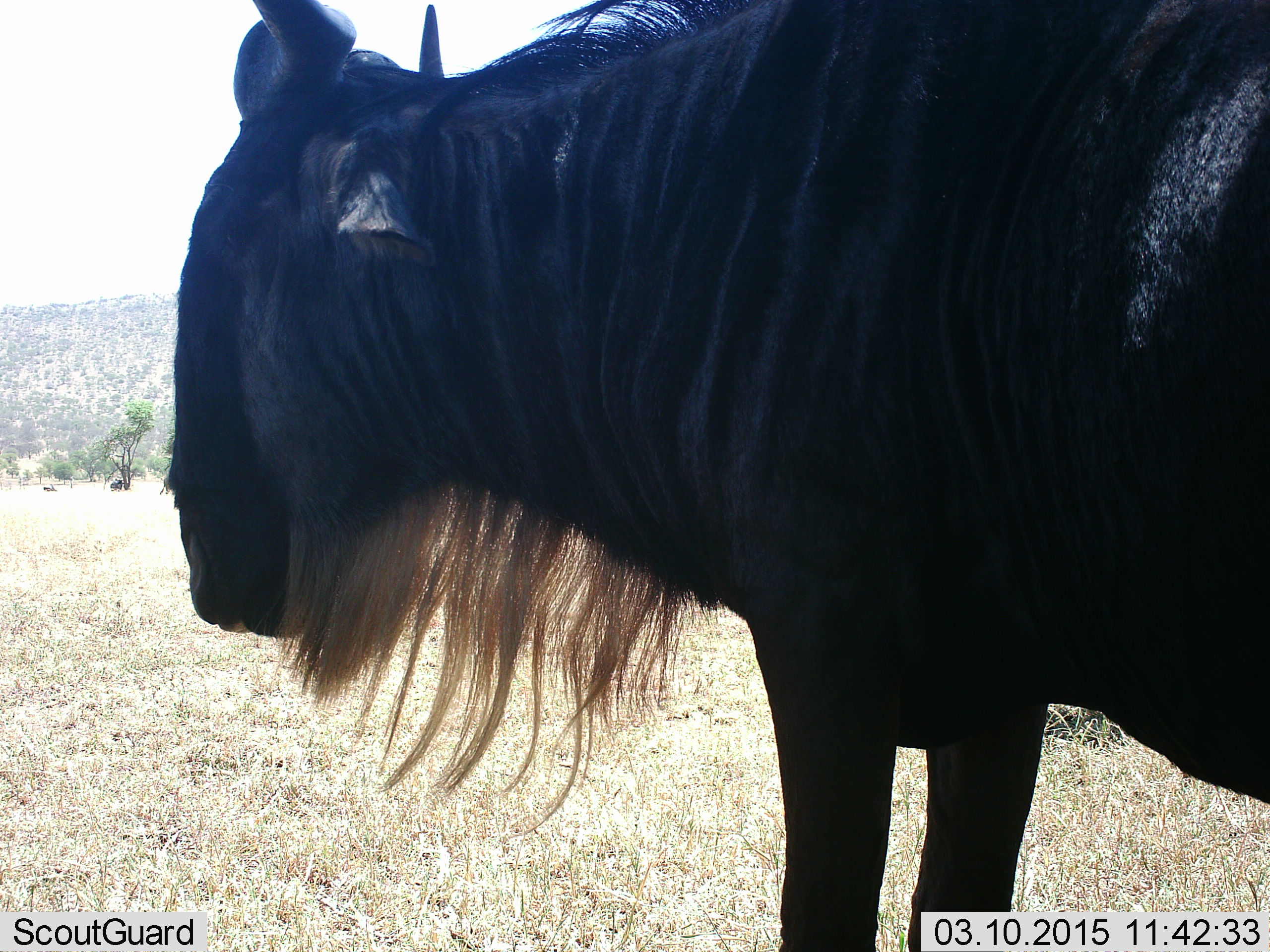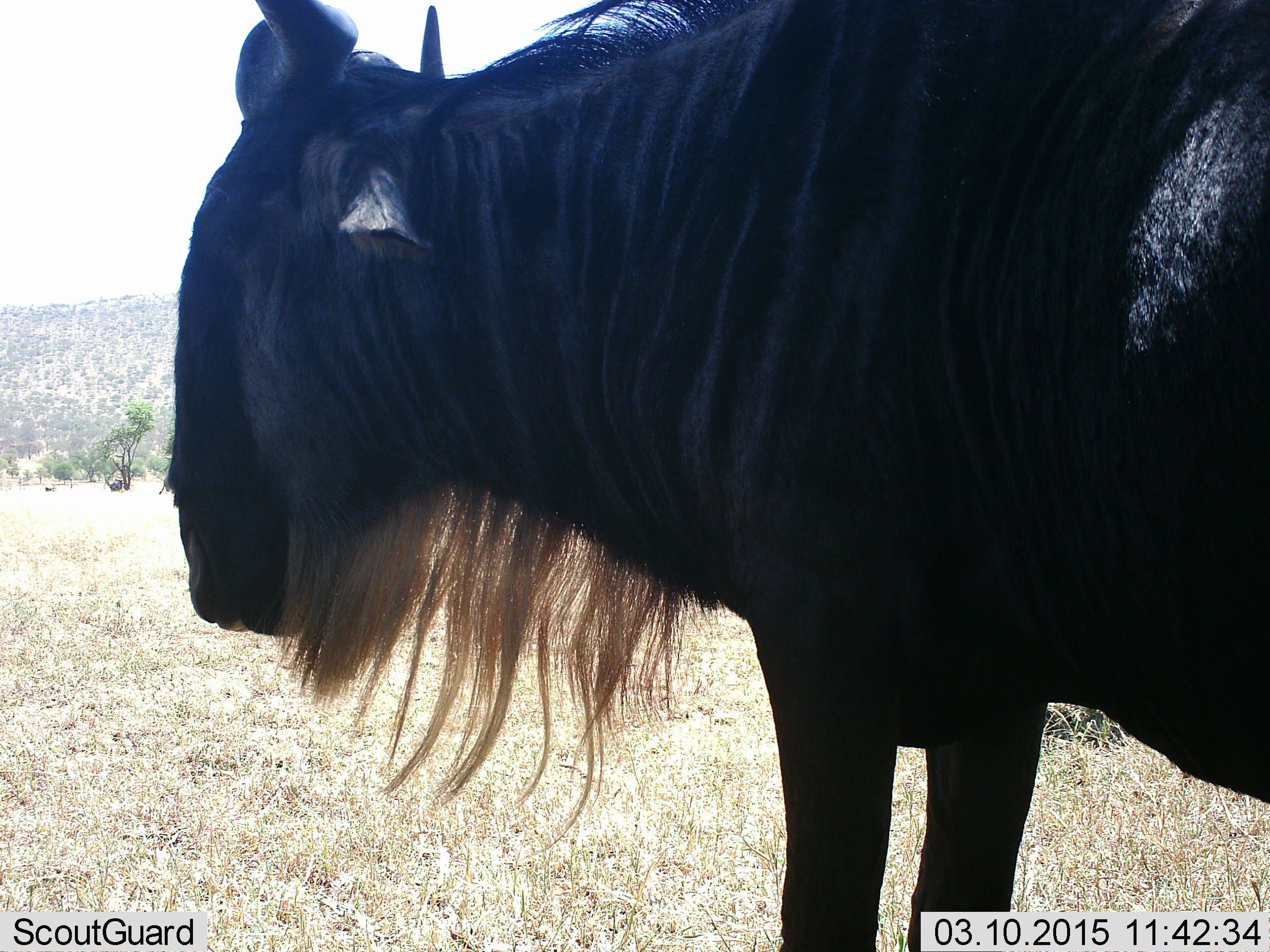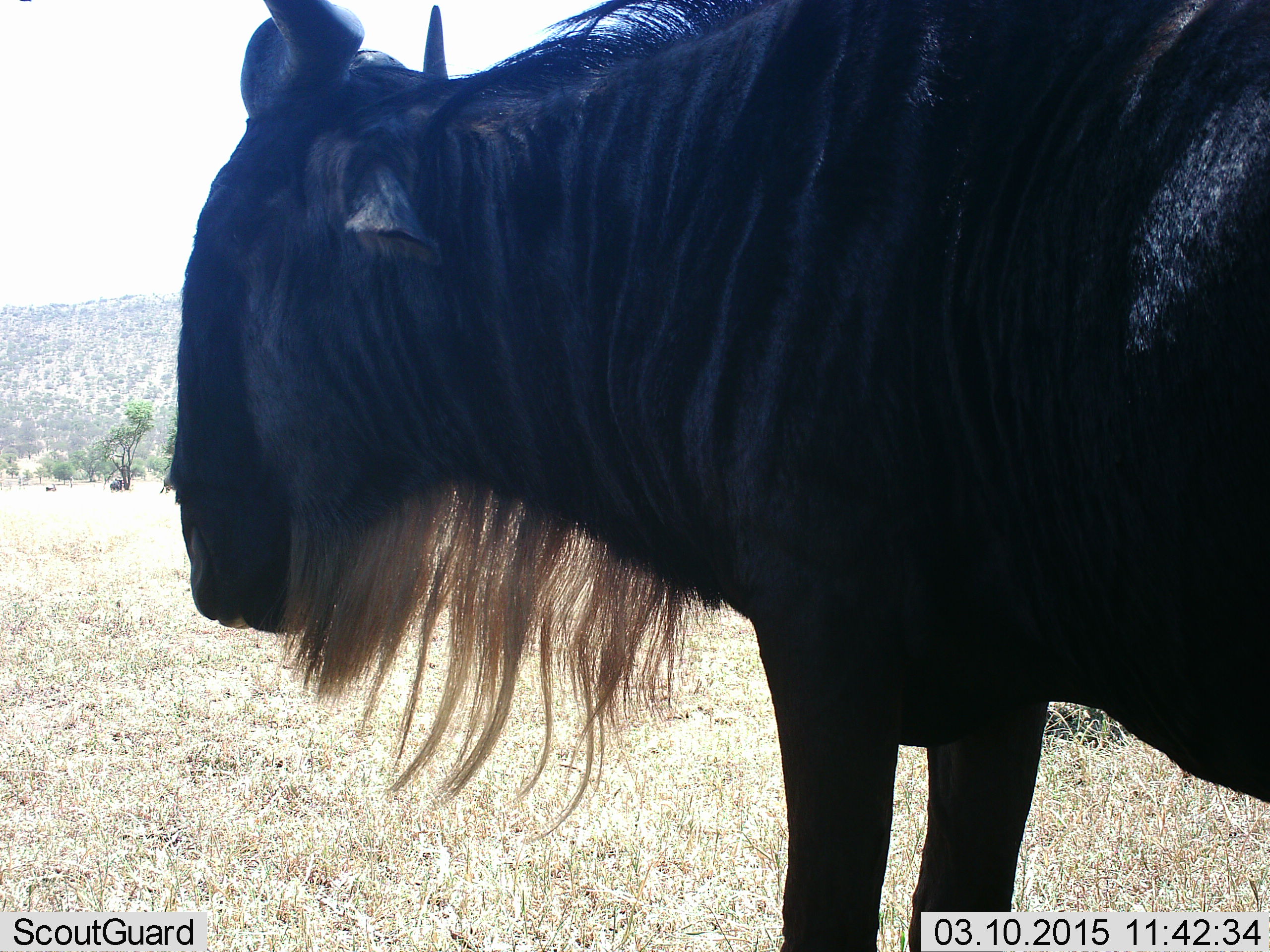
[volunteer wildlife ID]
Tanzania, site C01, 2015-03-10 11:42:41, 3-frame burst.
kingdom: Animalia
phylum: Chordata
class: Mammalia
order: Artiodactyla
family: Bovidae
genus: Connochaetes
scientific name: Connochaetes taurinus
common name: blue wildebeest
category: wildebeest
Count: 2.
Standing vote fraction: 90%.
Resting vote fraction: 10%.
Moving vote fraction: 0%.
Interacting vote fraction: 0%.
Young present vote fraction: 0%.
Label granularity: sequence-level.